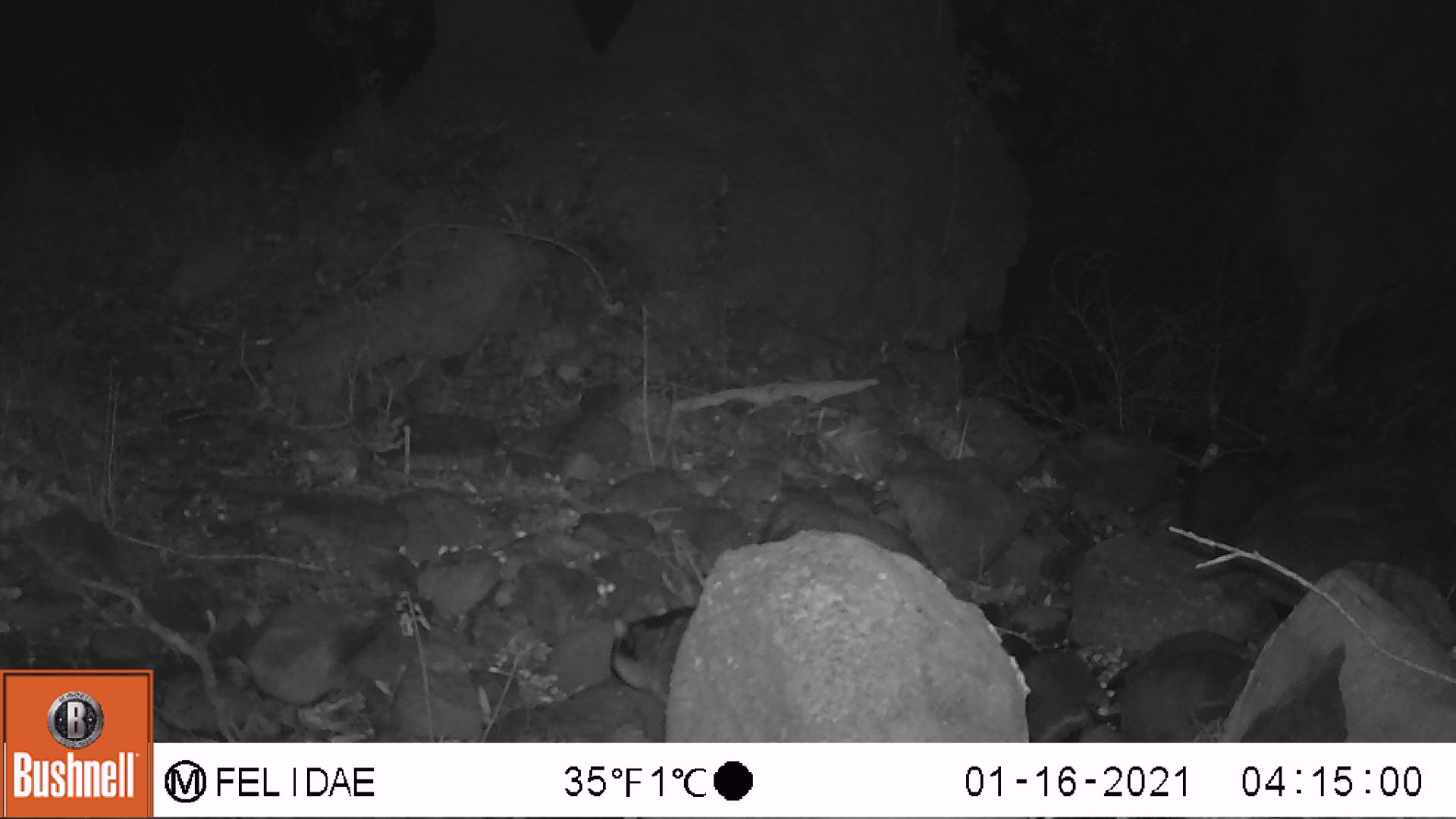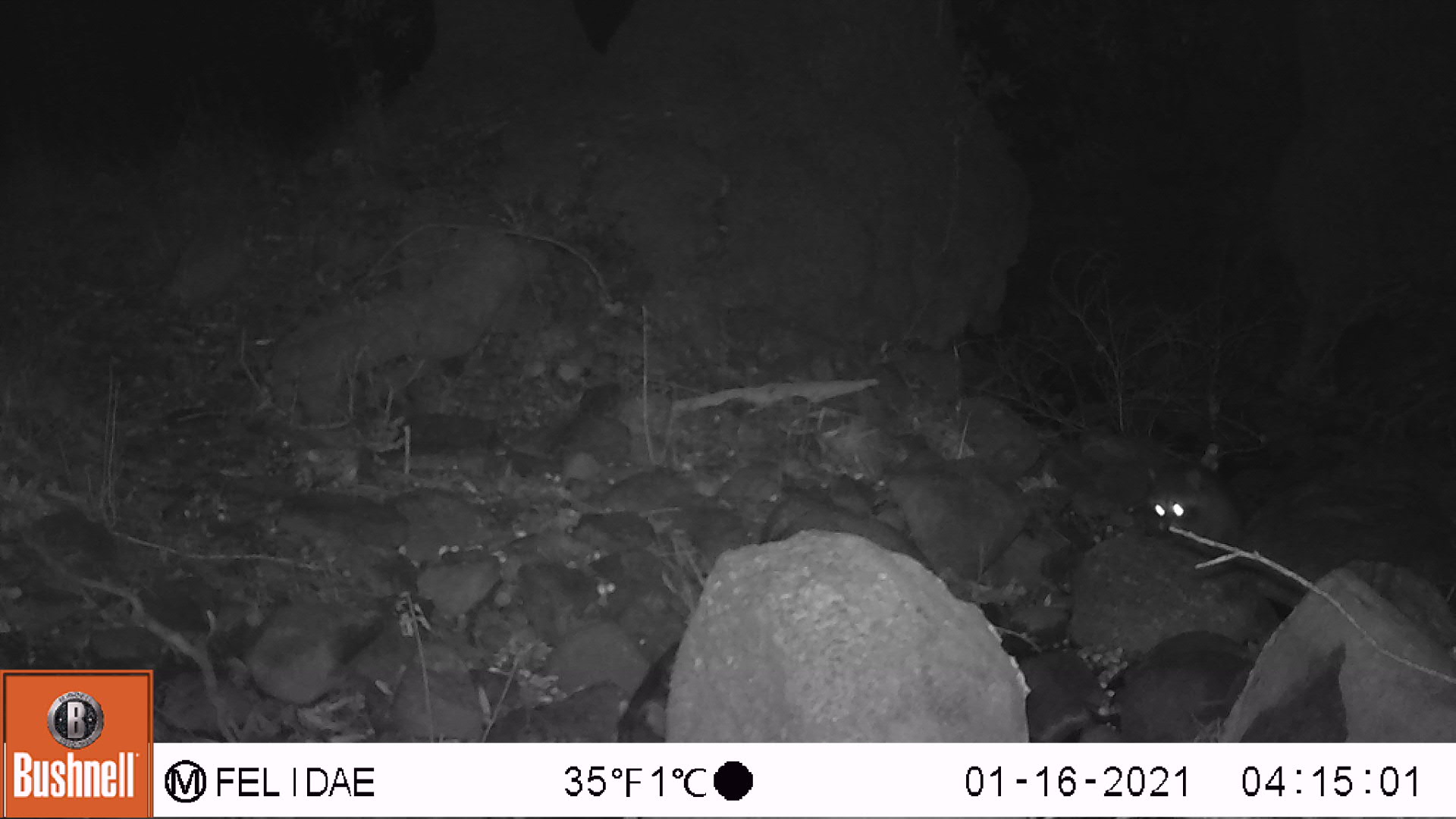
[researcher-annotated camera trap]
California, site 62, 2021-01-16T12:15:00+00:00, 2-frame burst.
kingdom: Animalia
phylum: Chordata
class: Mammalia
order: Carnivora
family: Procyonidae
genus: Procyon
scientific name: Procyon lotor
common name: raccoon